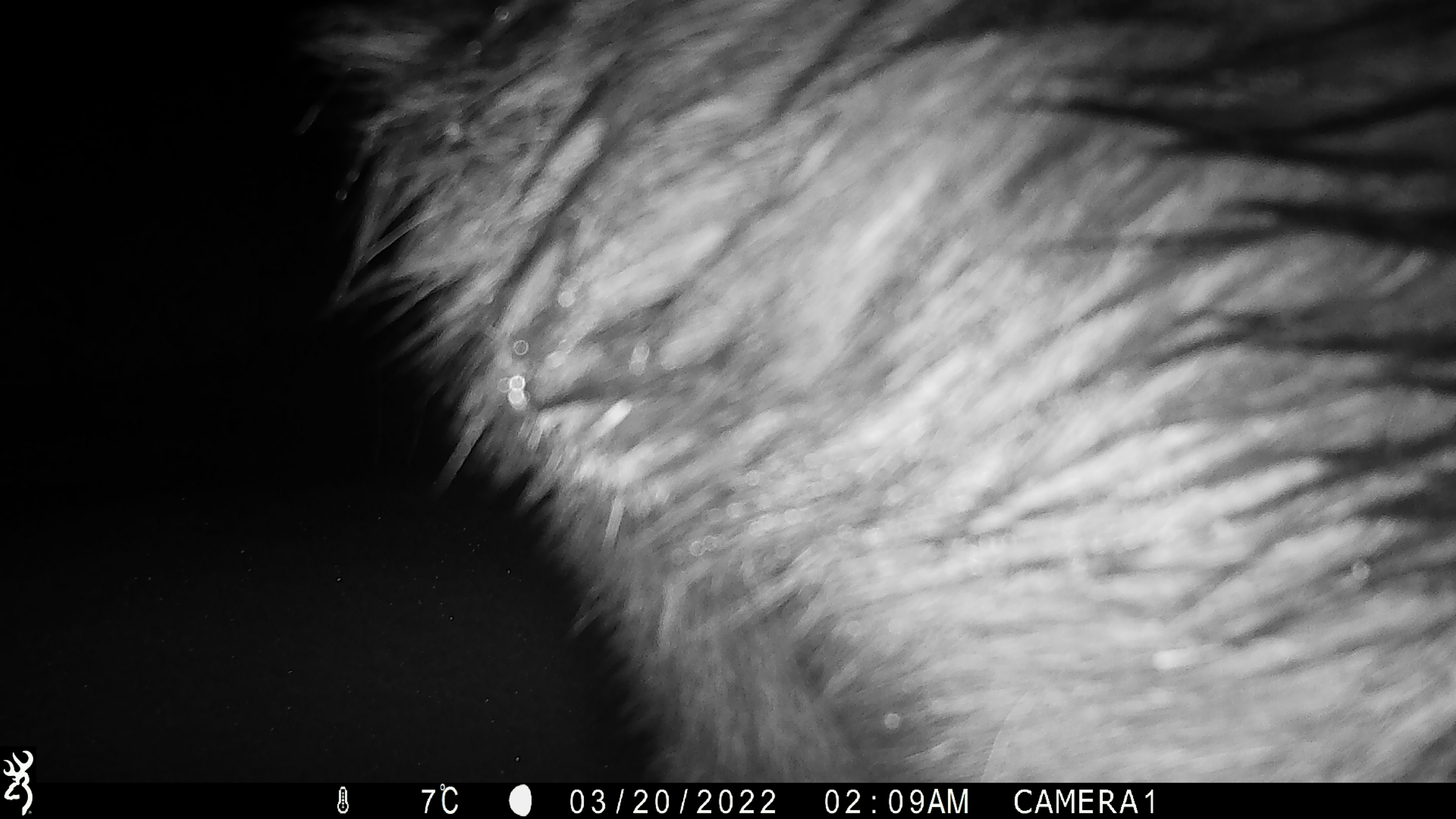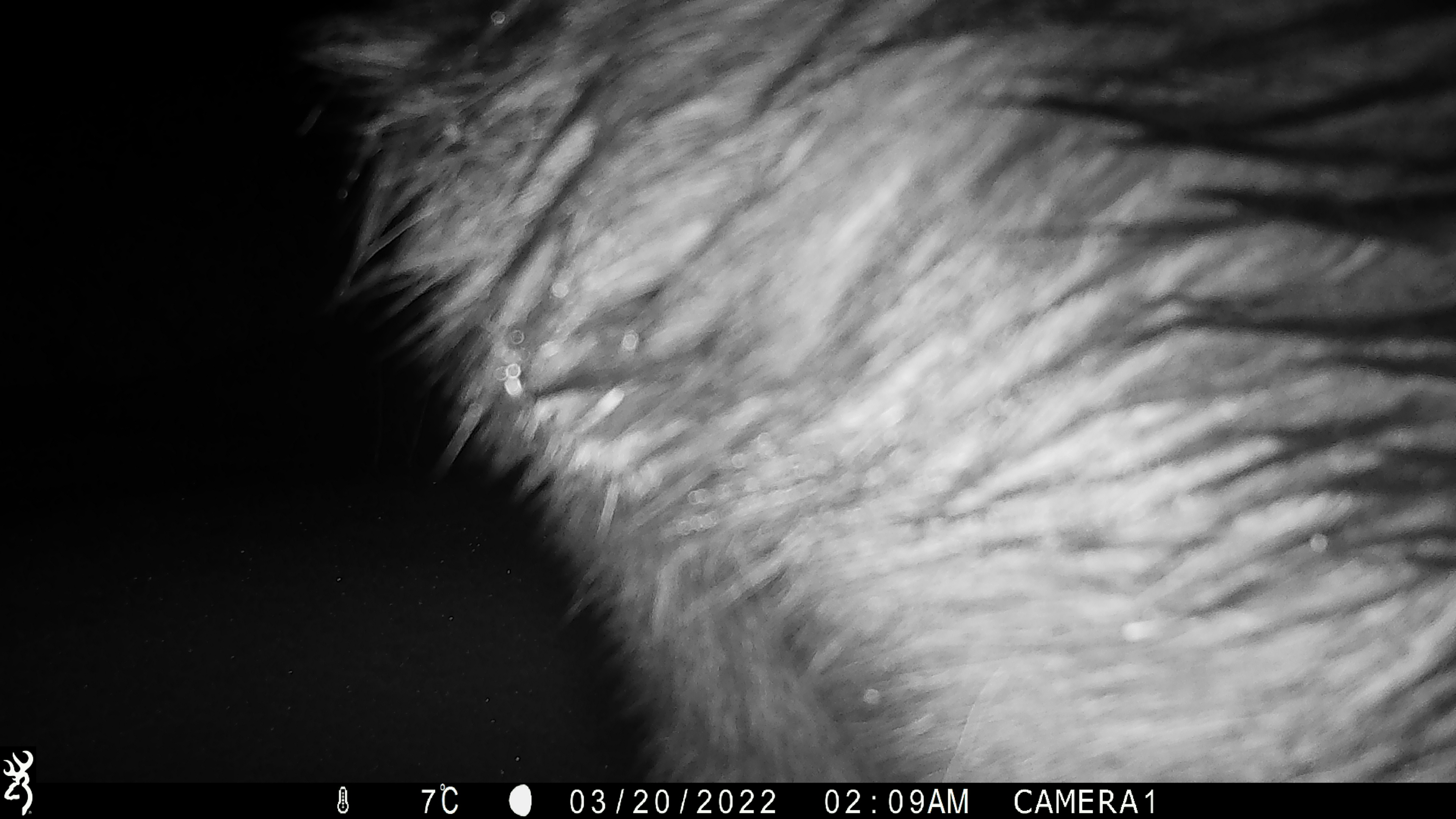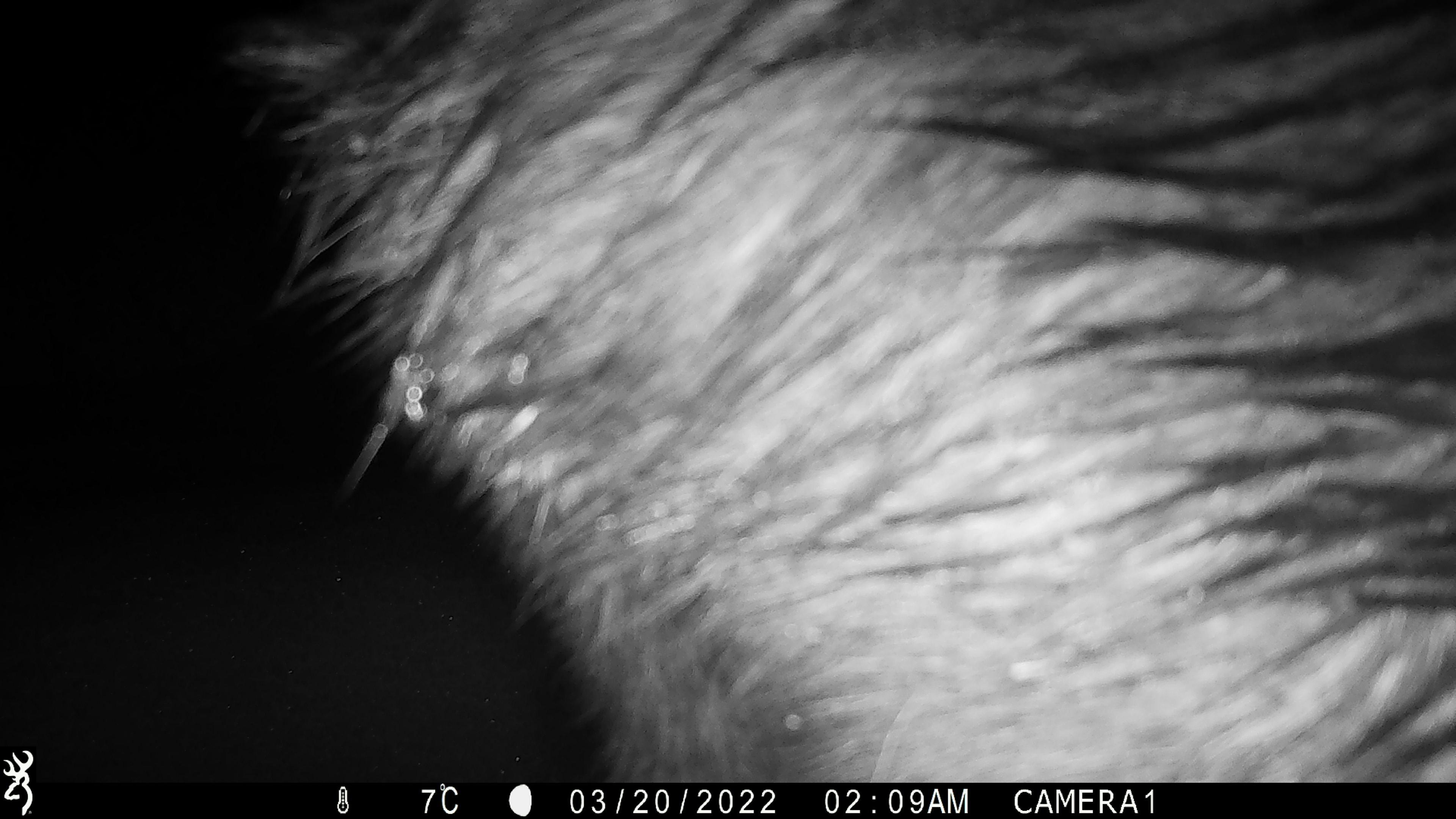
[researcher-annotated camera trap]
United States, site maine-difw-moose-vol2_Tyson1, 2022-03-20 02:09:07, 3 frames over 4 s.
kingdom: Animalia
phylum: Chordata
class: Mammalia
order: Artiodactyla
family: Cervidae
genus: Alces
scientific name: Alces alces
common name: moose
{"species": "moose (Alces alces)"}